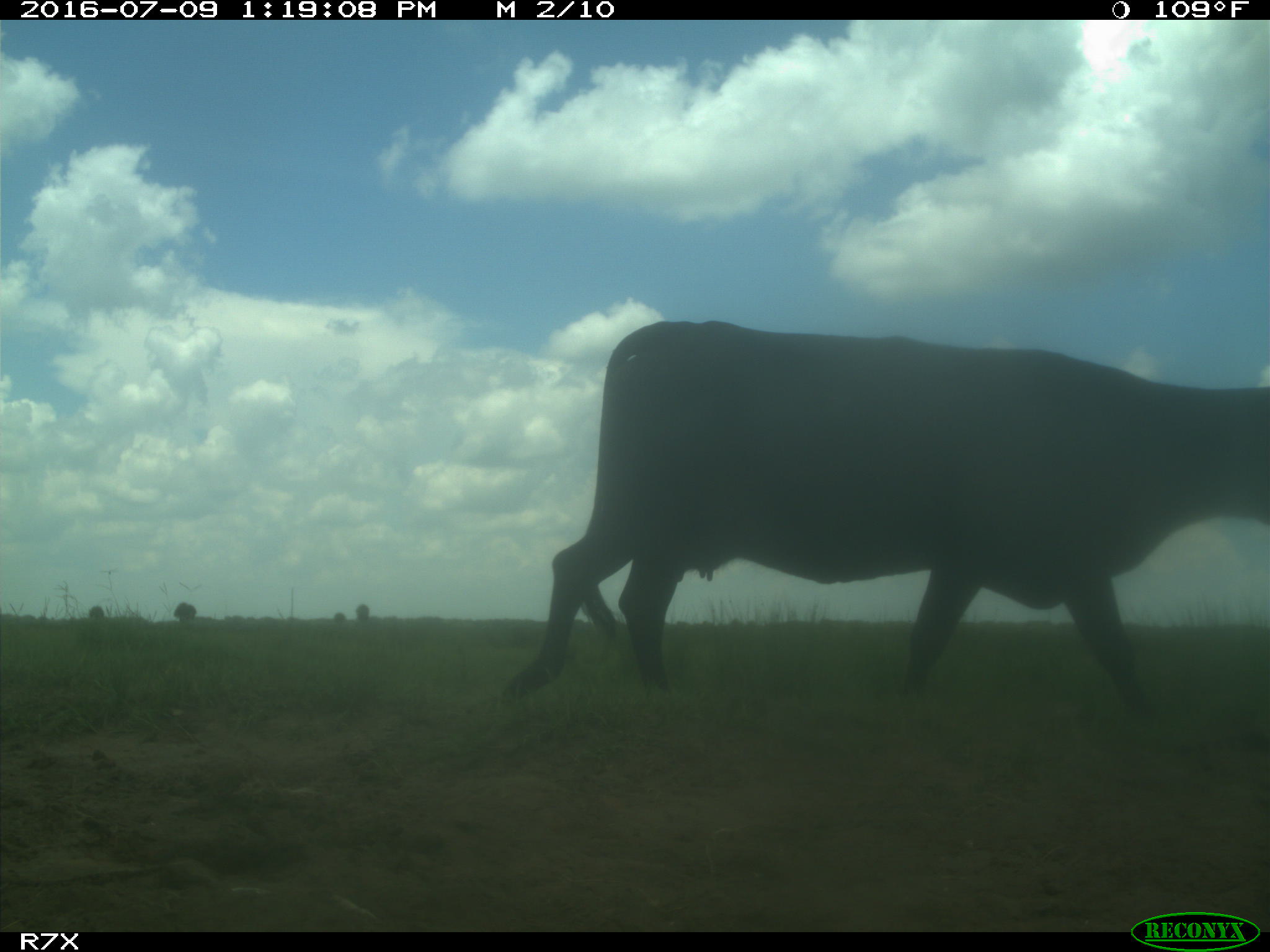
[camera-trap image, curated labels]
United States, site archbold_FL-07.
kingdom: Animalia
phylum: Chordata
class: Mammalia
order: Artiodactyla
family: Bovidae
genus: Bos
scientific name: Bos taurus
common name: domestic cow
Bos taurus (domestic cow).